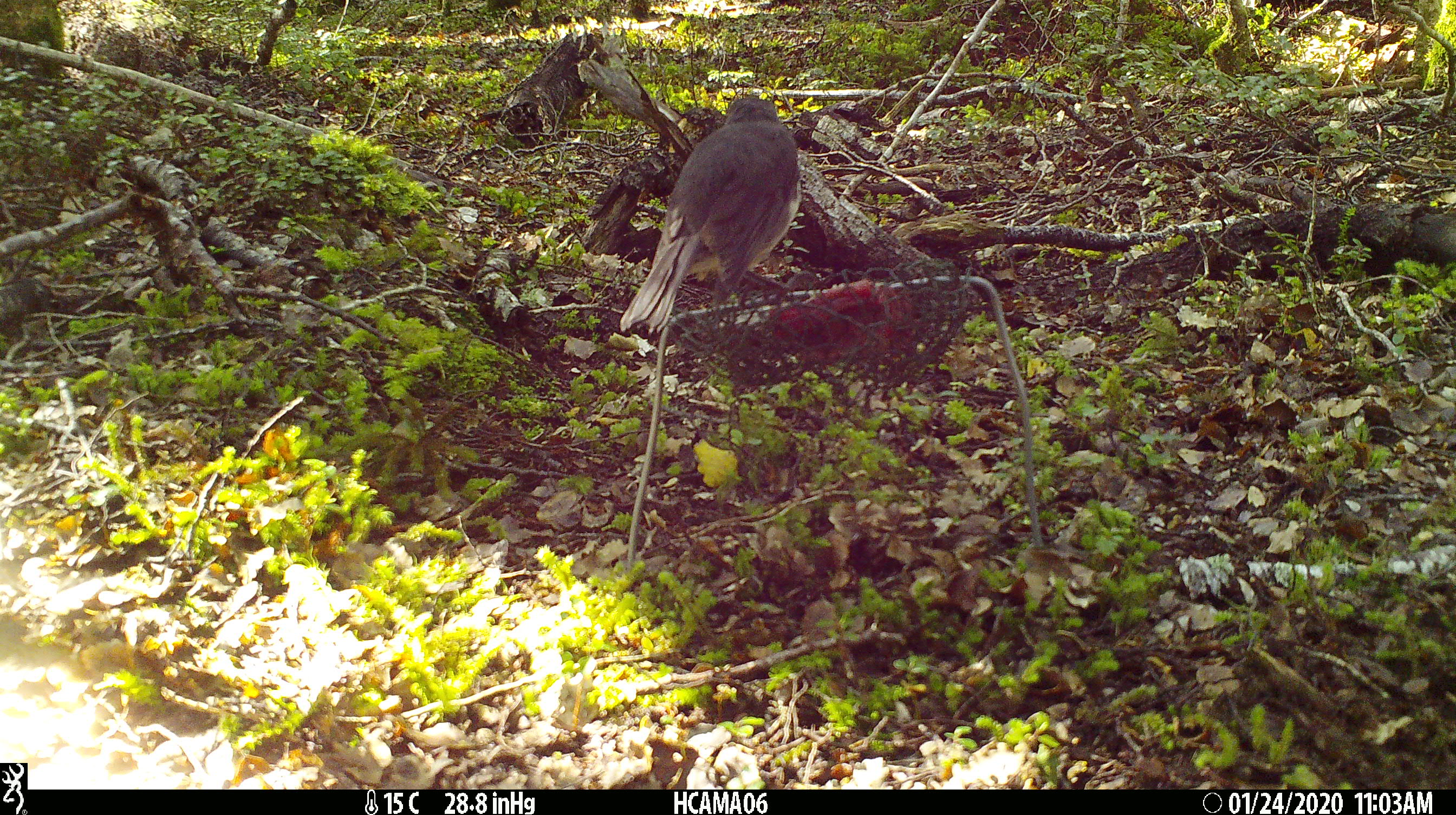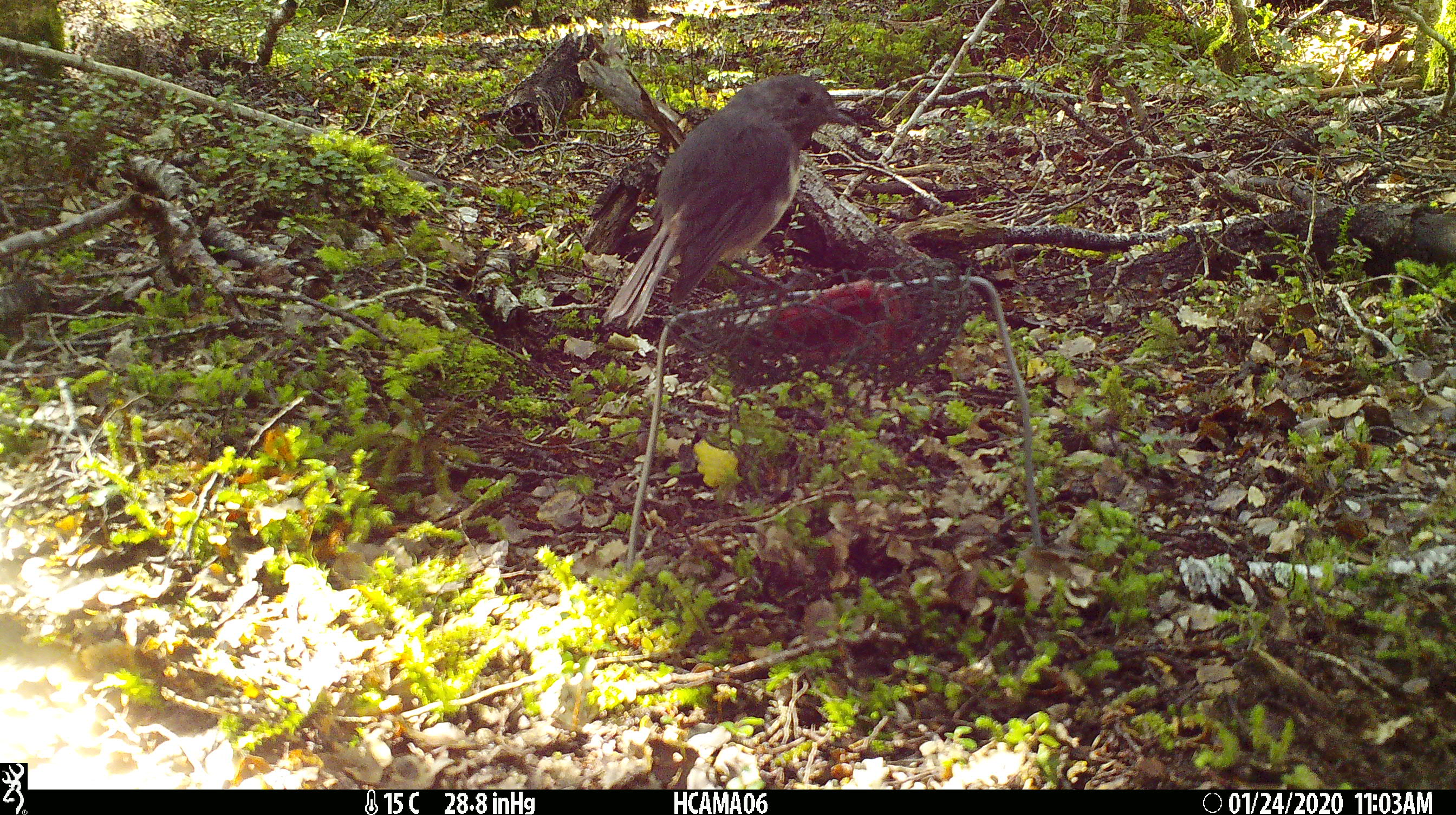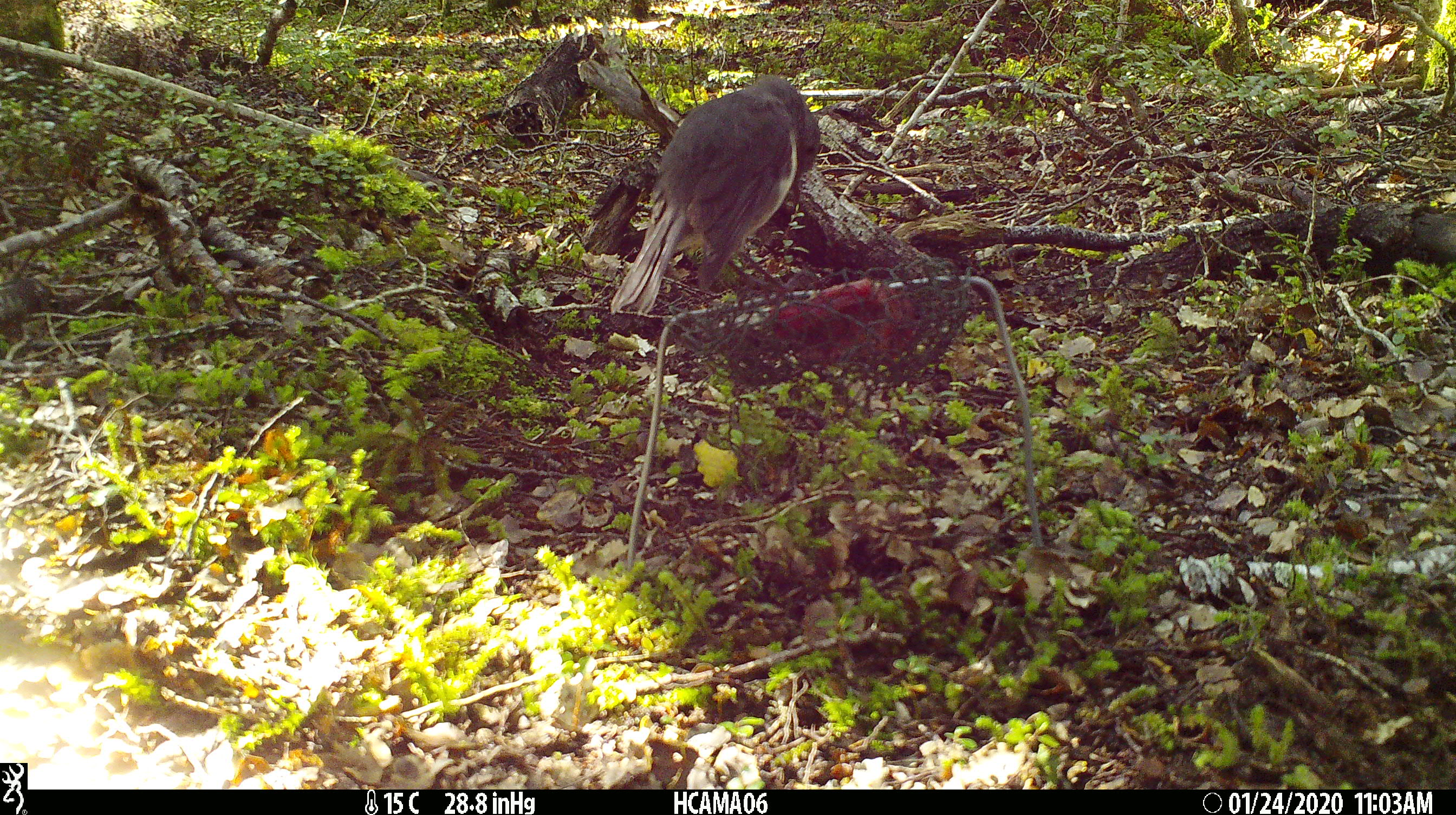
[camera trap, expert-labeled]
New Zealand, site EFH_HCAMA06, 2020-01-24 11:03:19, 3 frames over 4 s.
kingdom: Animalia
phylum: Chordata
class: Aves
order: Passeriformes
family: Petroicidae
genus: Petroica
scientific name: Petroica australis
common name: new zealand robin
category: robin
Robin (new zealand robin) (Petroica australis).